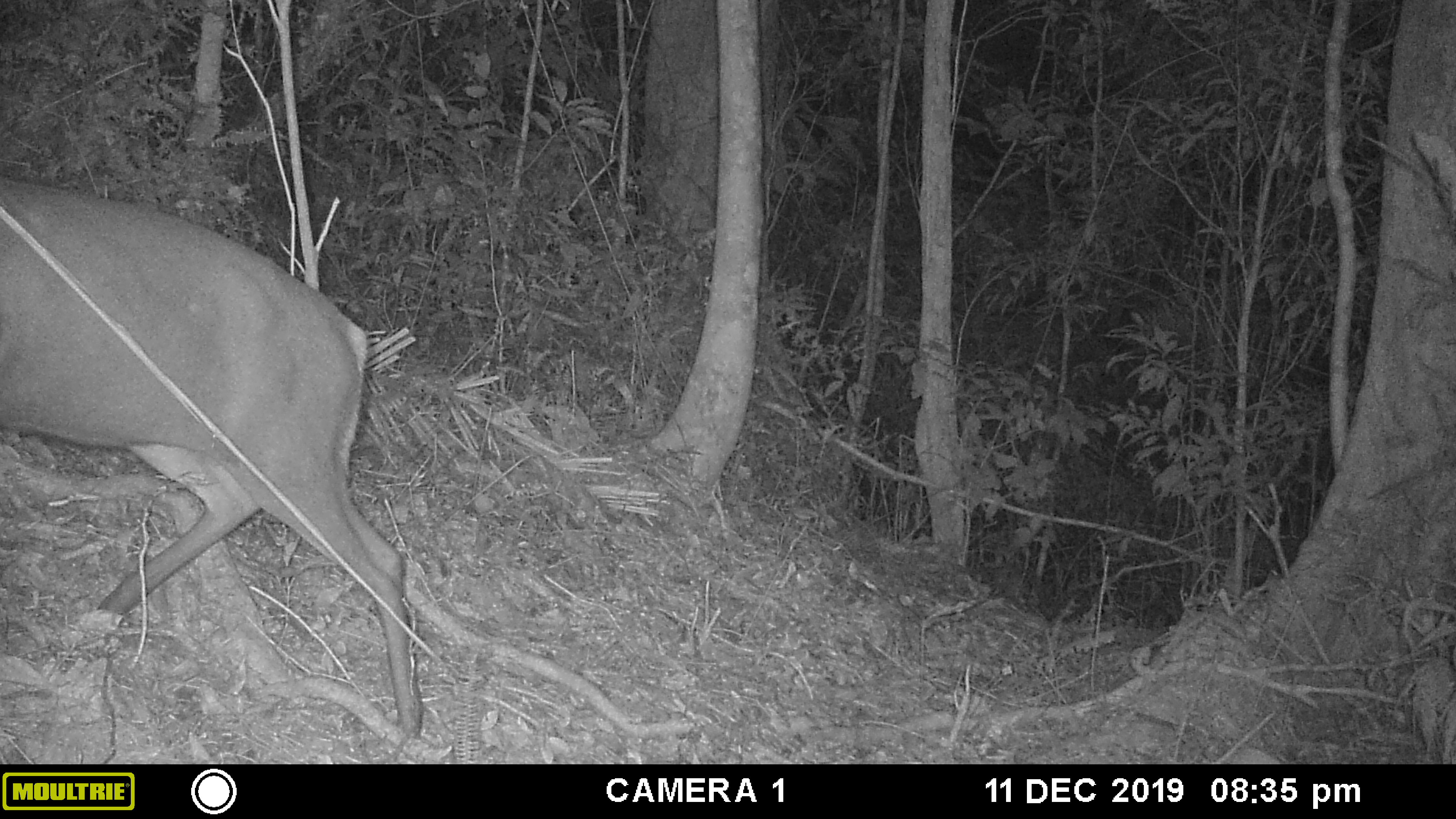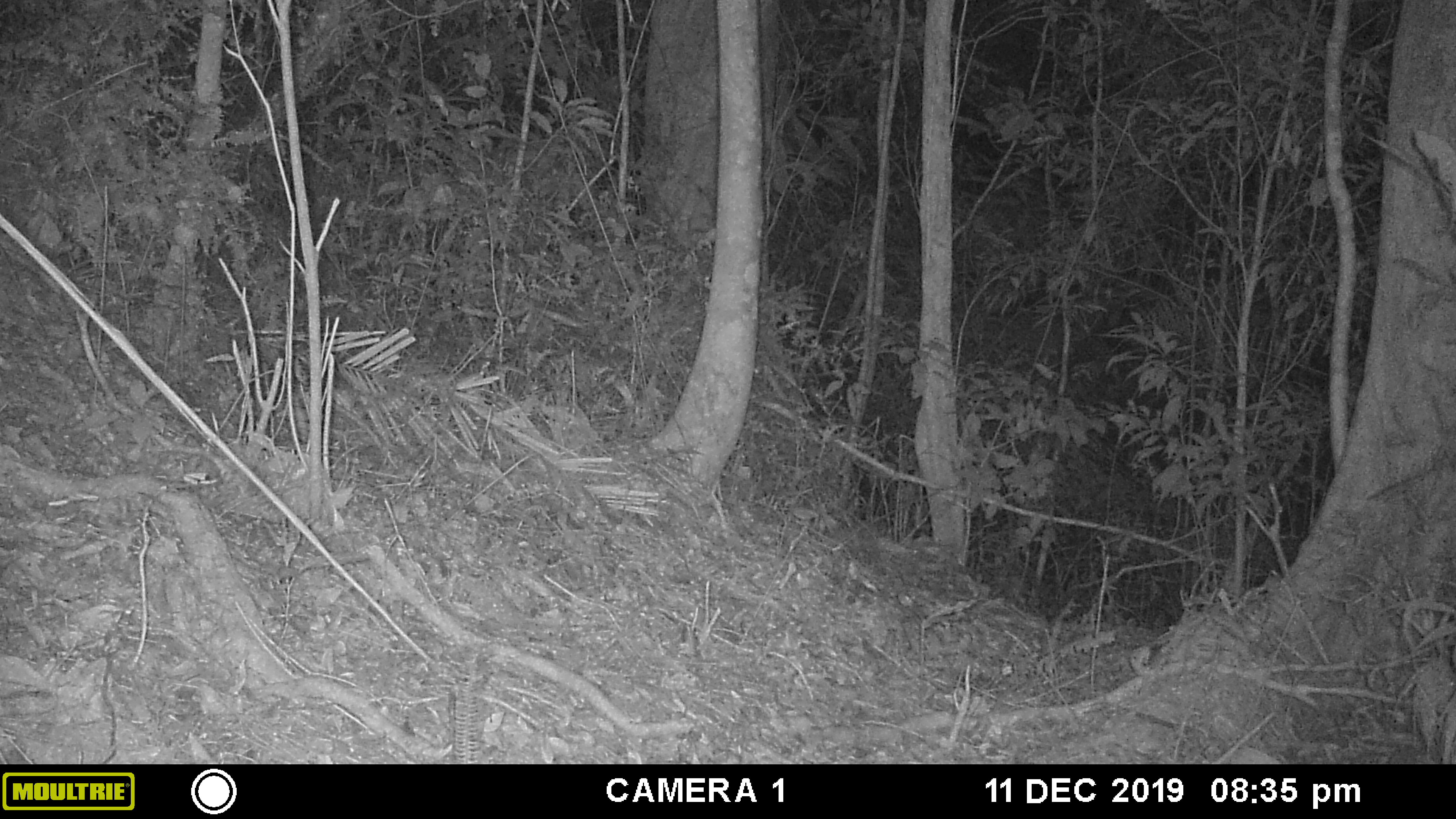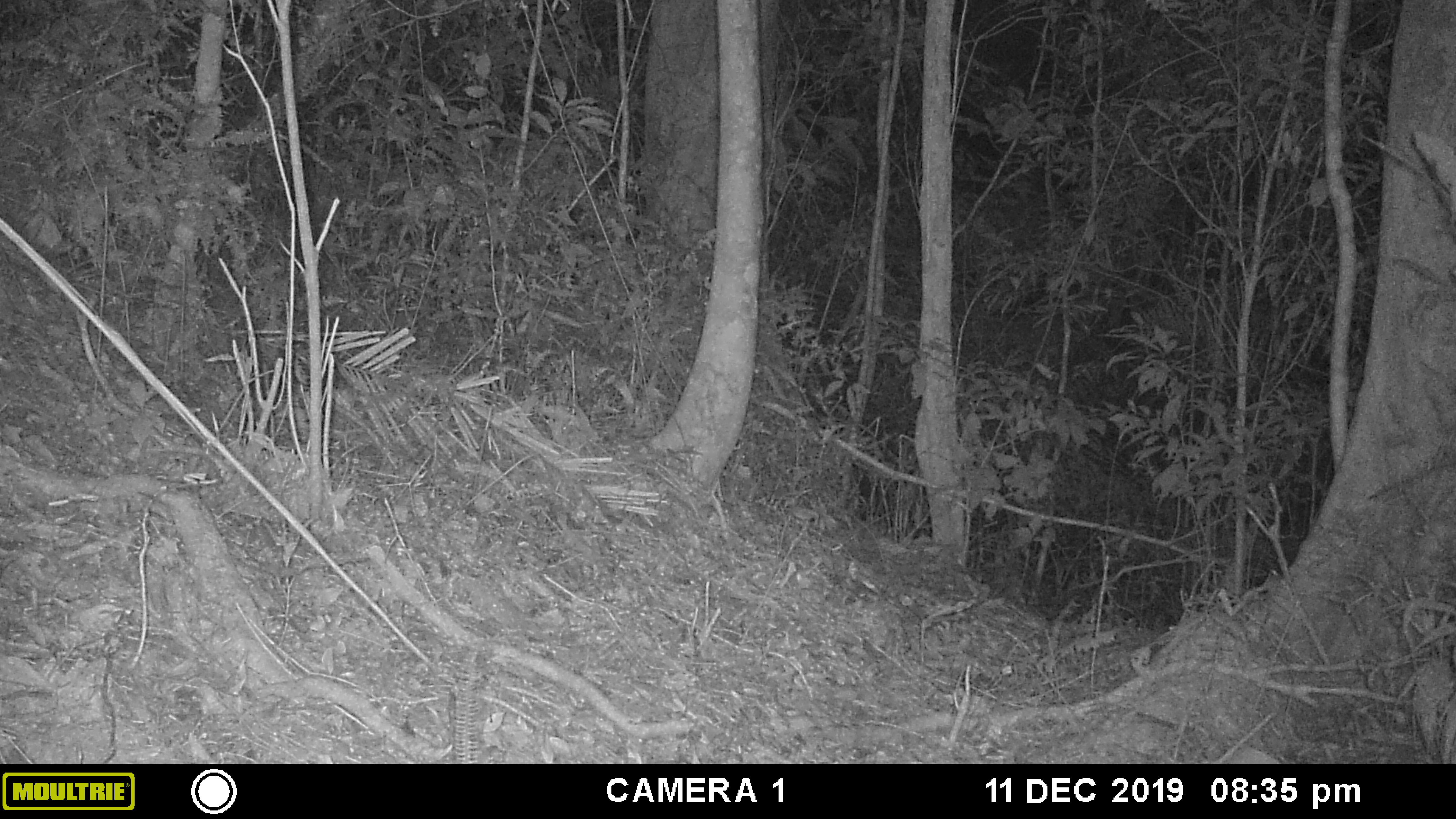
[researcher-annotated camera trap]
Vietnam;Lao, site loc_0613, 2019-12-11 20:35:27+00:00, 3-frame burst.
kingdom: Animalia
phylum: Chordata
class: Mammalia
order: Artiodactyla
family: Cervidae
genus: Muntiacus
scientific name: Muntiacus rooseveltorum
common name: roosevelt's muntjac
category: roosevelts muntjac group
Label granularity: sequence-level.